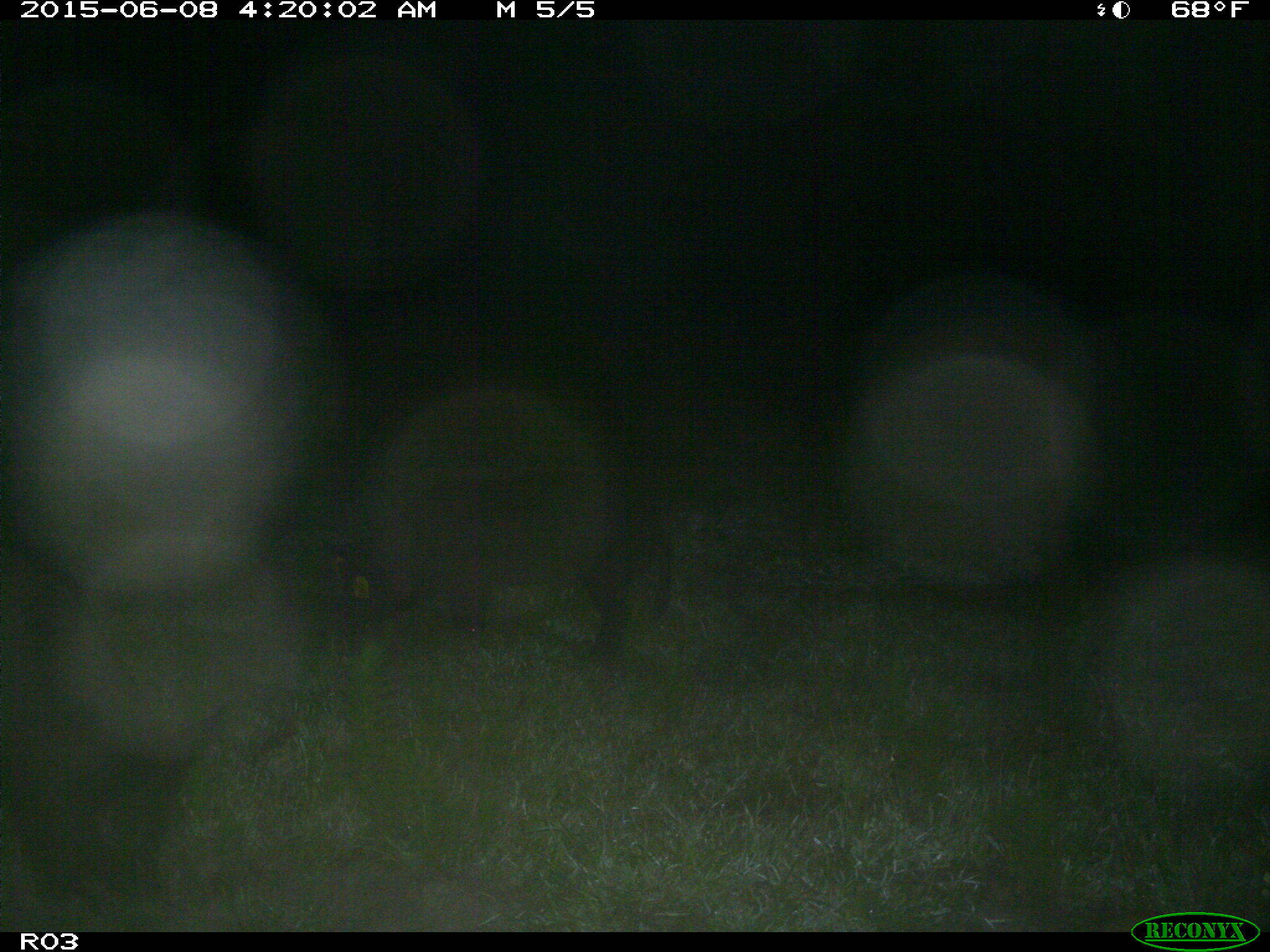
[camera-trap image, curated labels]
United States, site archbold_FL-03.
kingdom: Animalia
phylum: Chordata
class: Mammalia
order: Artiodactyla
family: Suidae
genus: Sus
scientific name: Sus scrofa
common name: wild boar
Sus scrofa (wild boar).